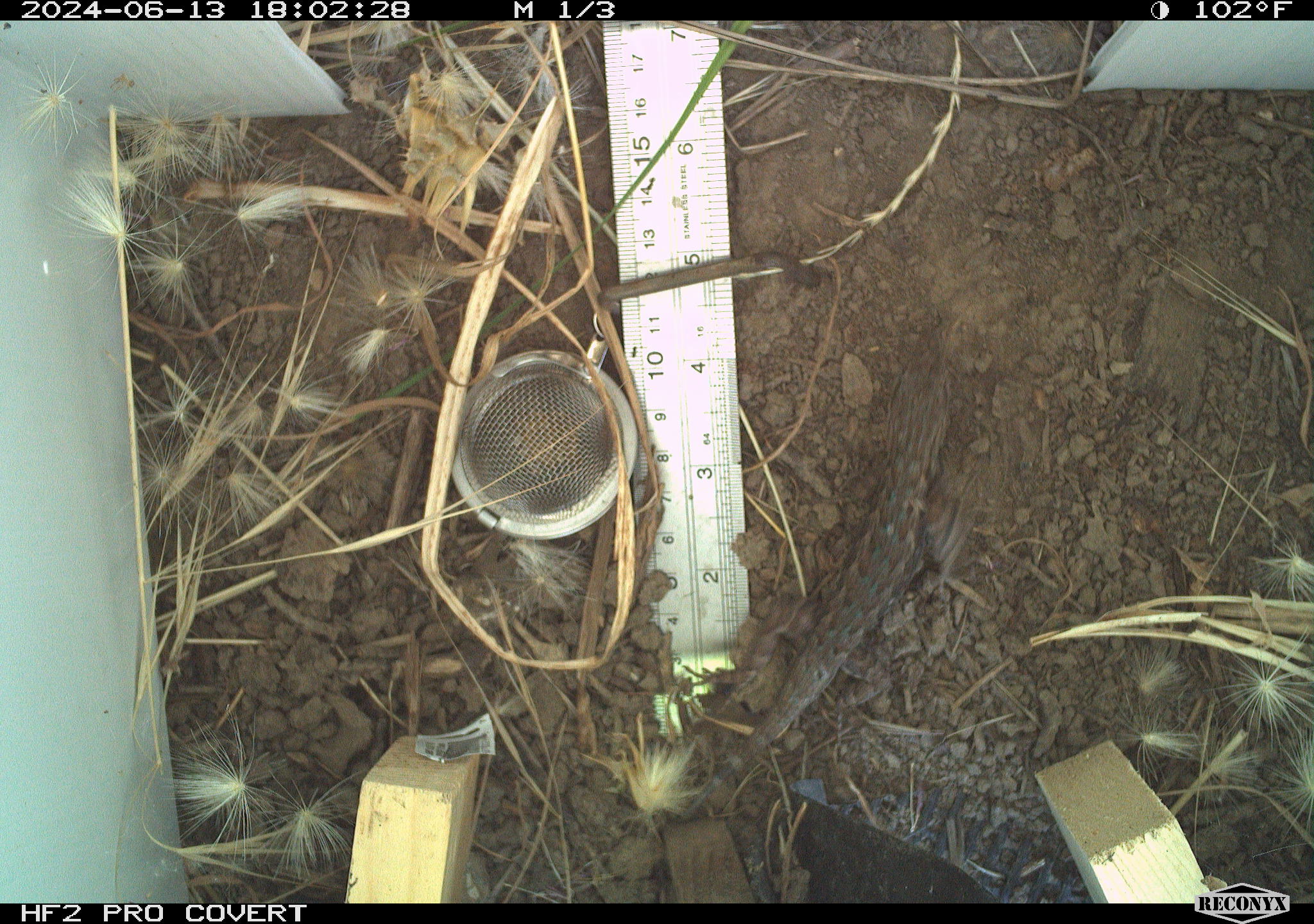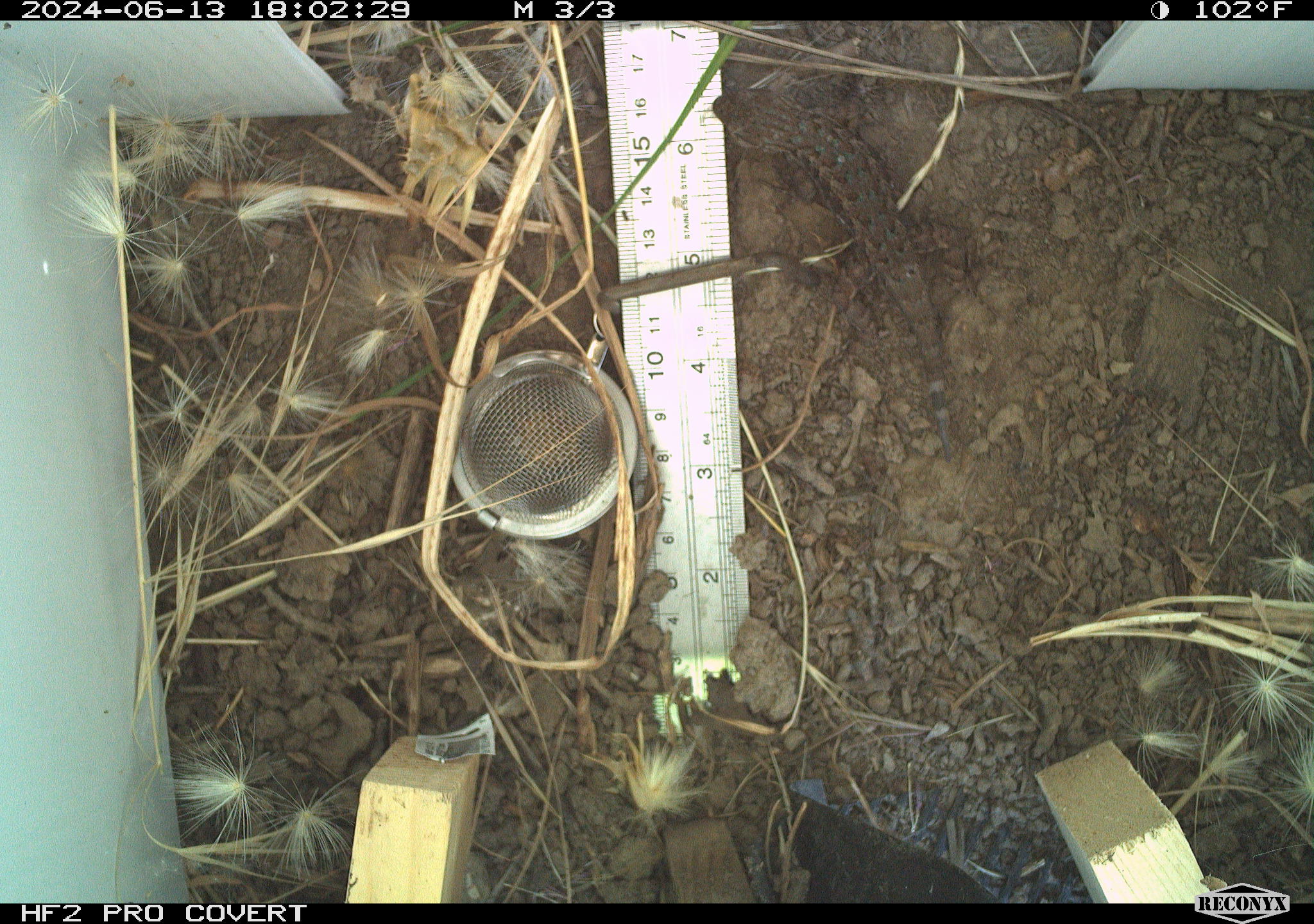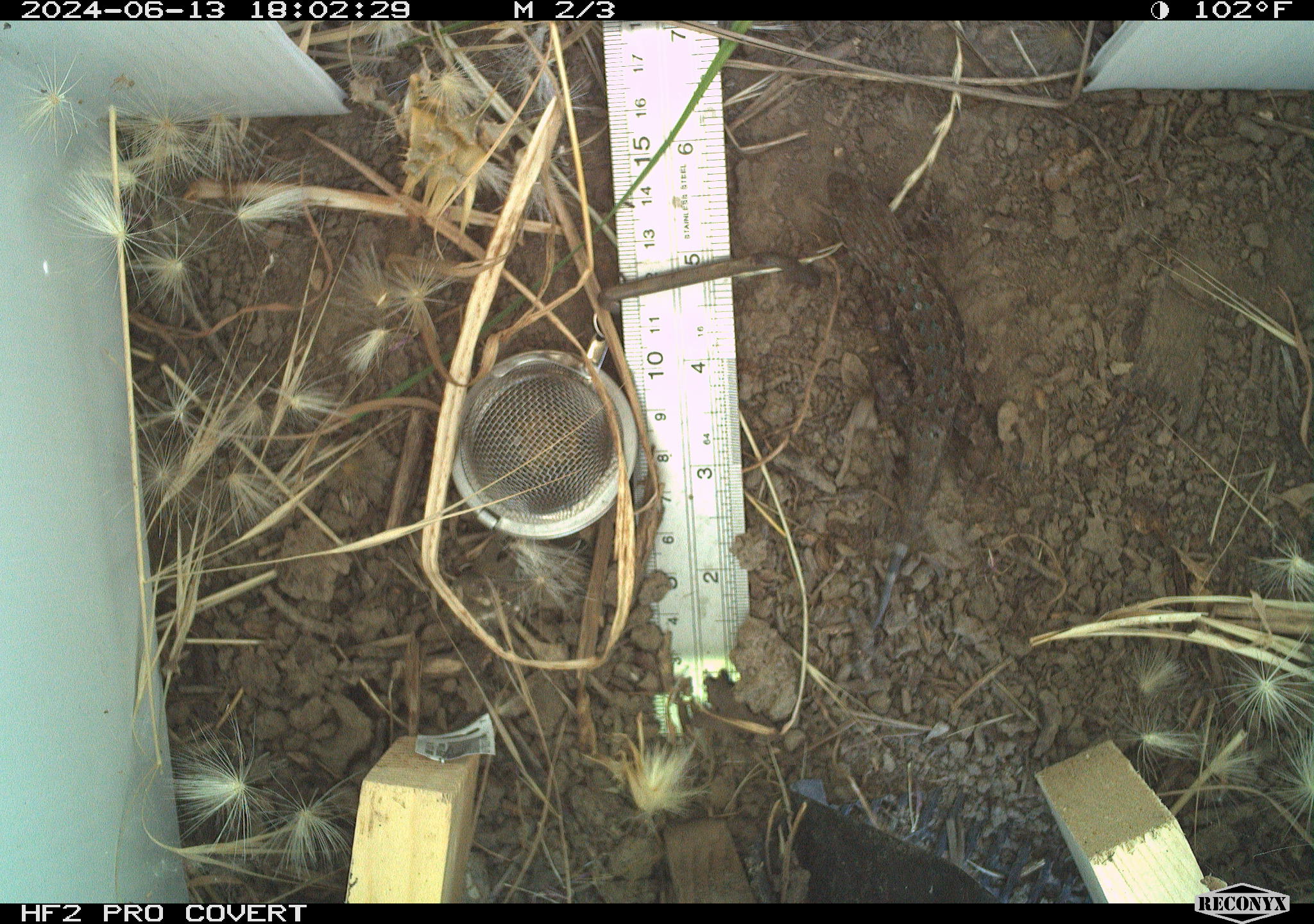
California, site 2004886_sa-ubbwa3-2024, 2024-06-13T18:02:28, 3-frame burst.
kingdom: Animalia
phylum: Chordata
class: Reptilia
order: Squamata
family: Phrynosomatidae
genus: Sceloporus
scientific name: Sceloporus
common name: spiny lizards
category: sceloporus species